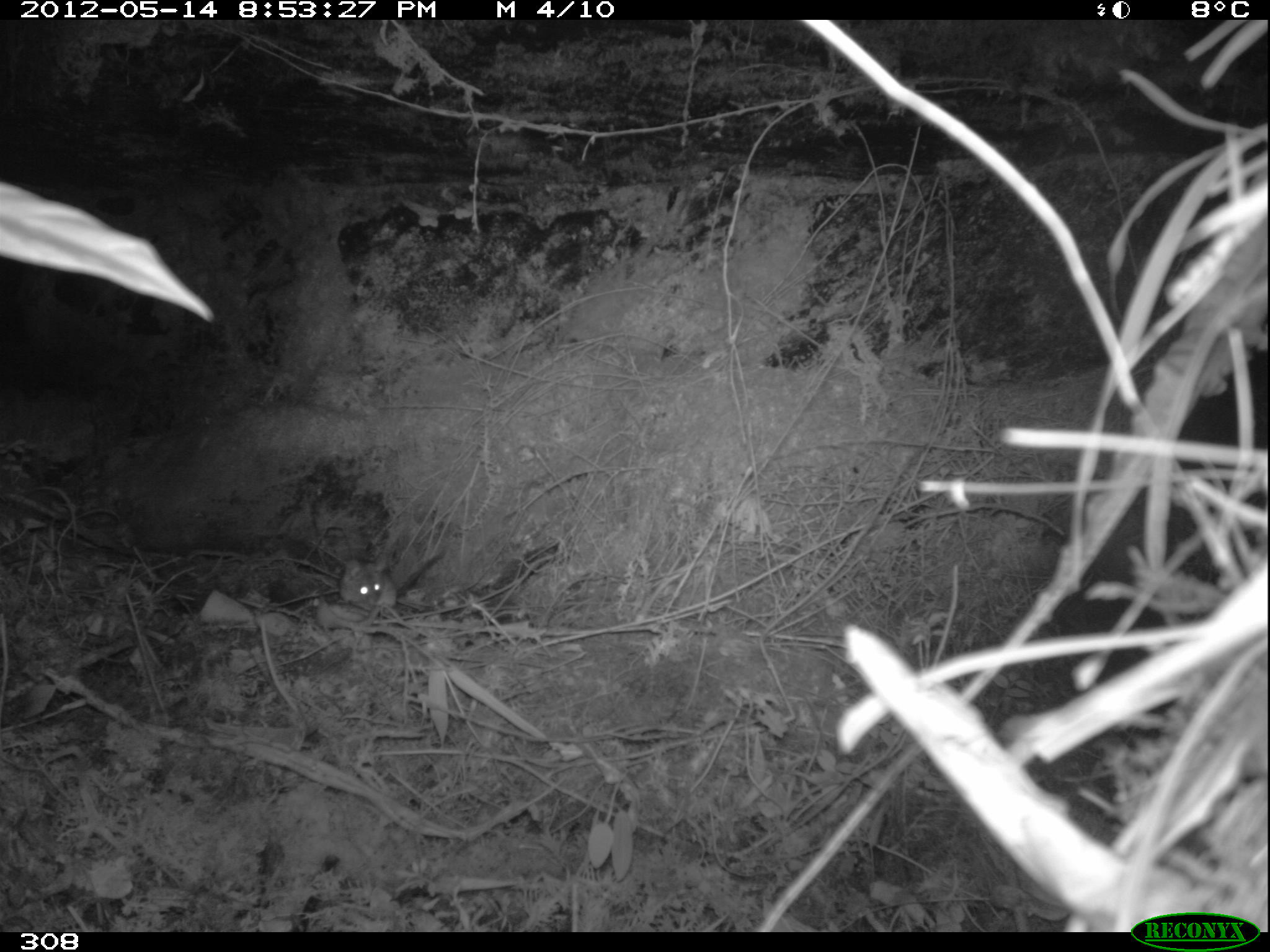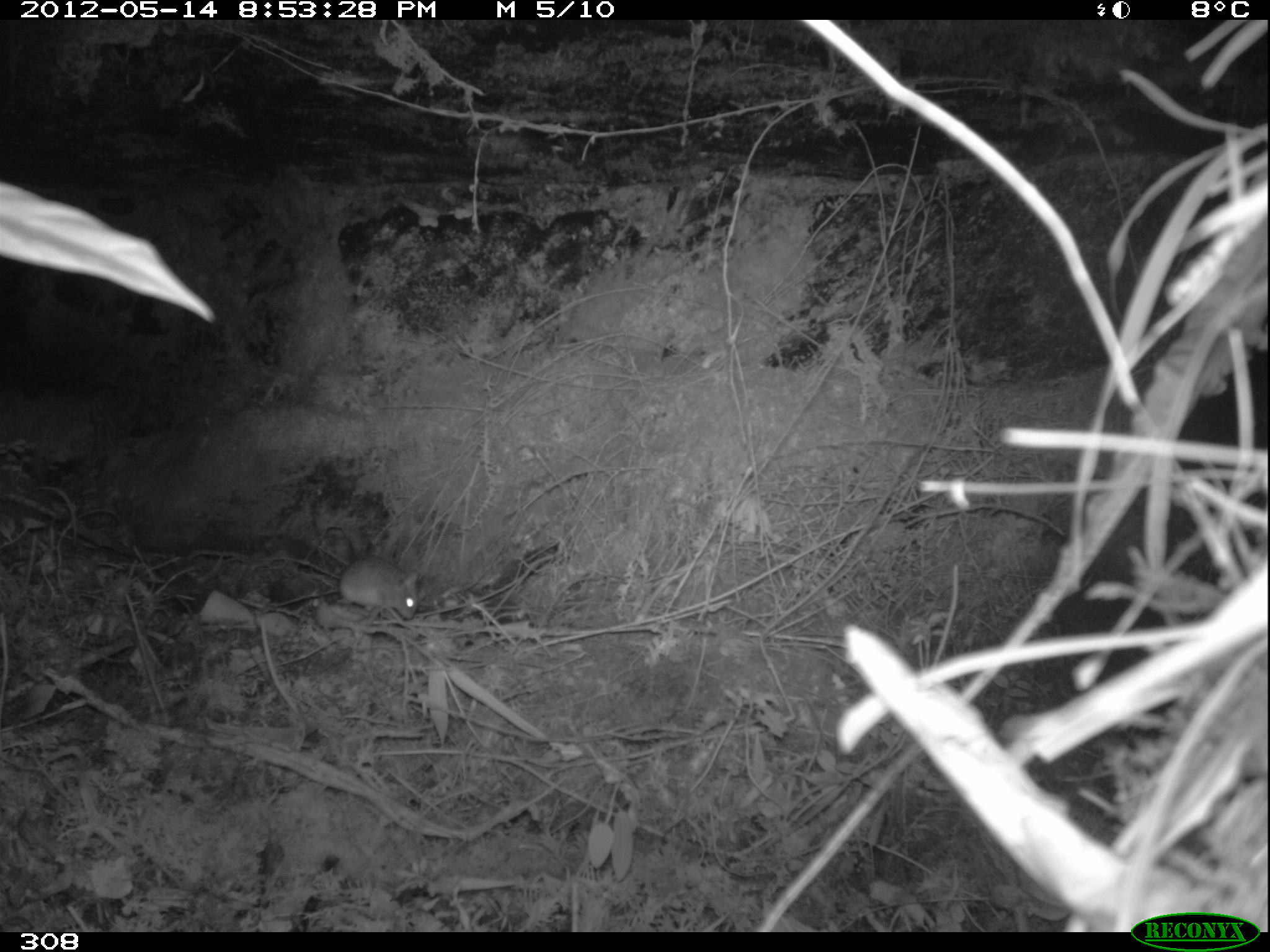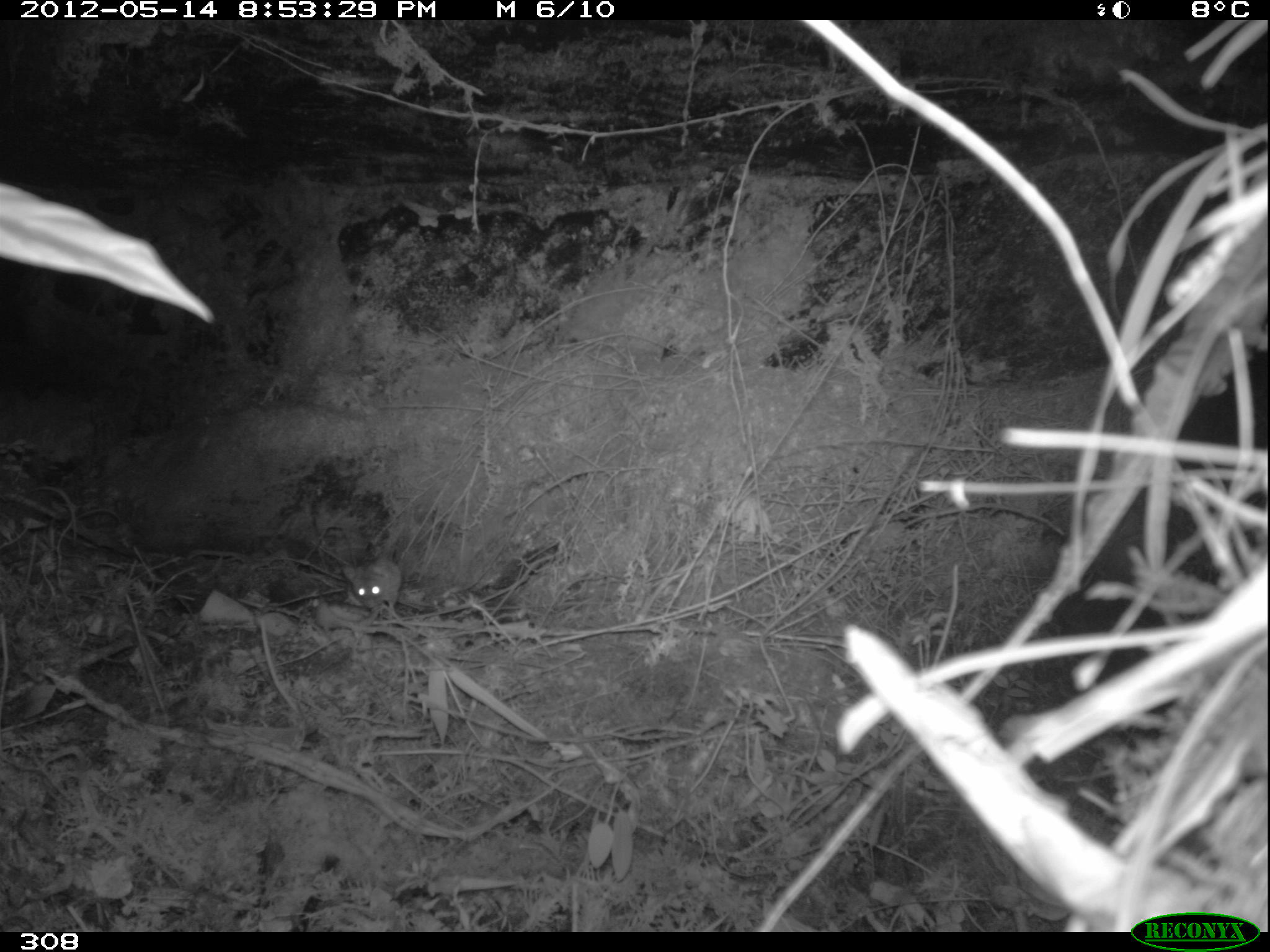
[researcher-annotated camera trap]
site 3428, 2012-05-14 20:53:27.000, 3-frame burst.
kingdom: Animalia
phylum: Chordata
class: Mammalia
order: Rodentia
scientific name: Rodentia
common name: rodents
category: unknown rodent